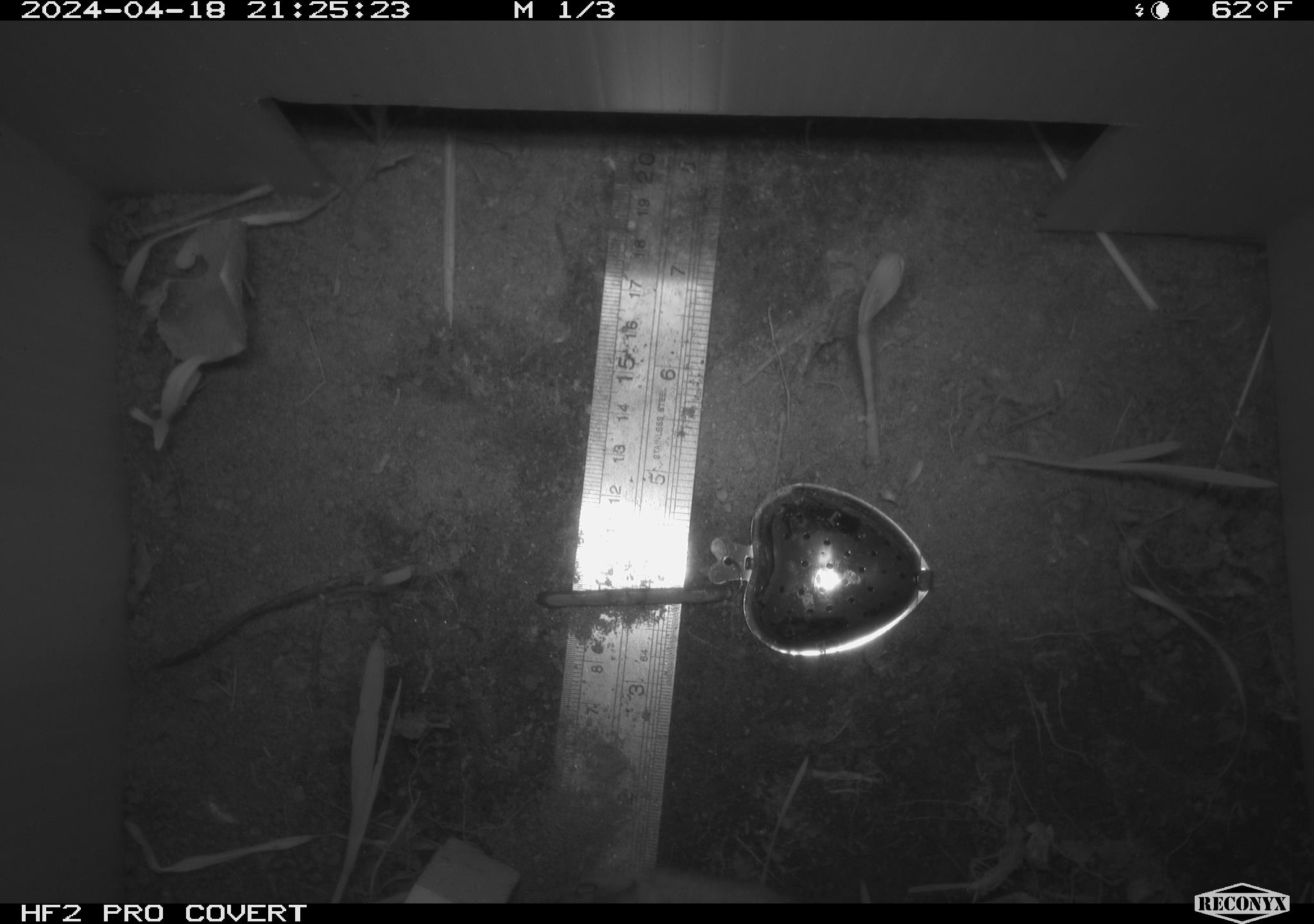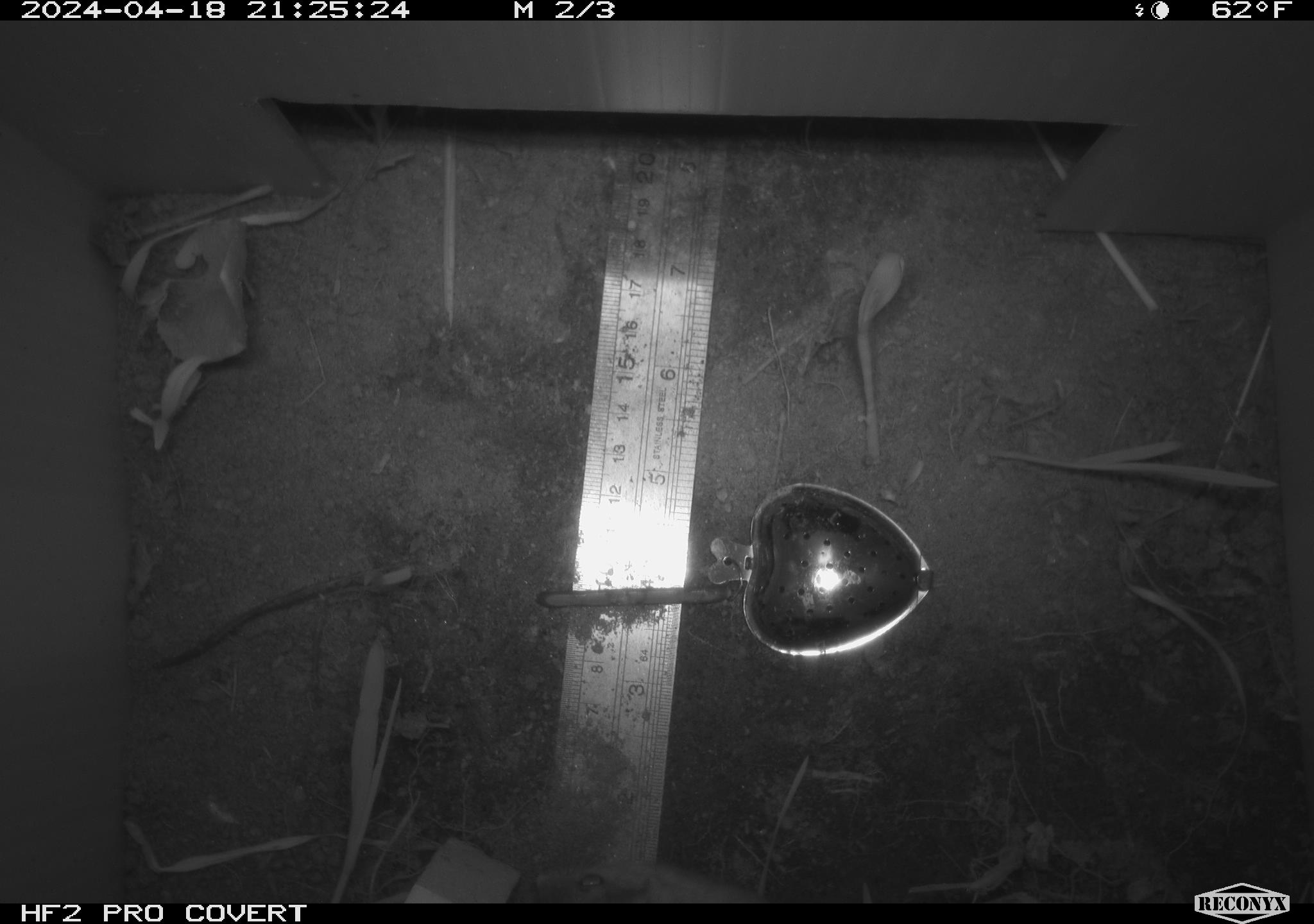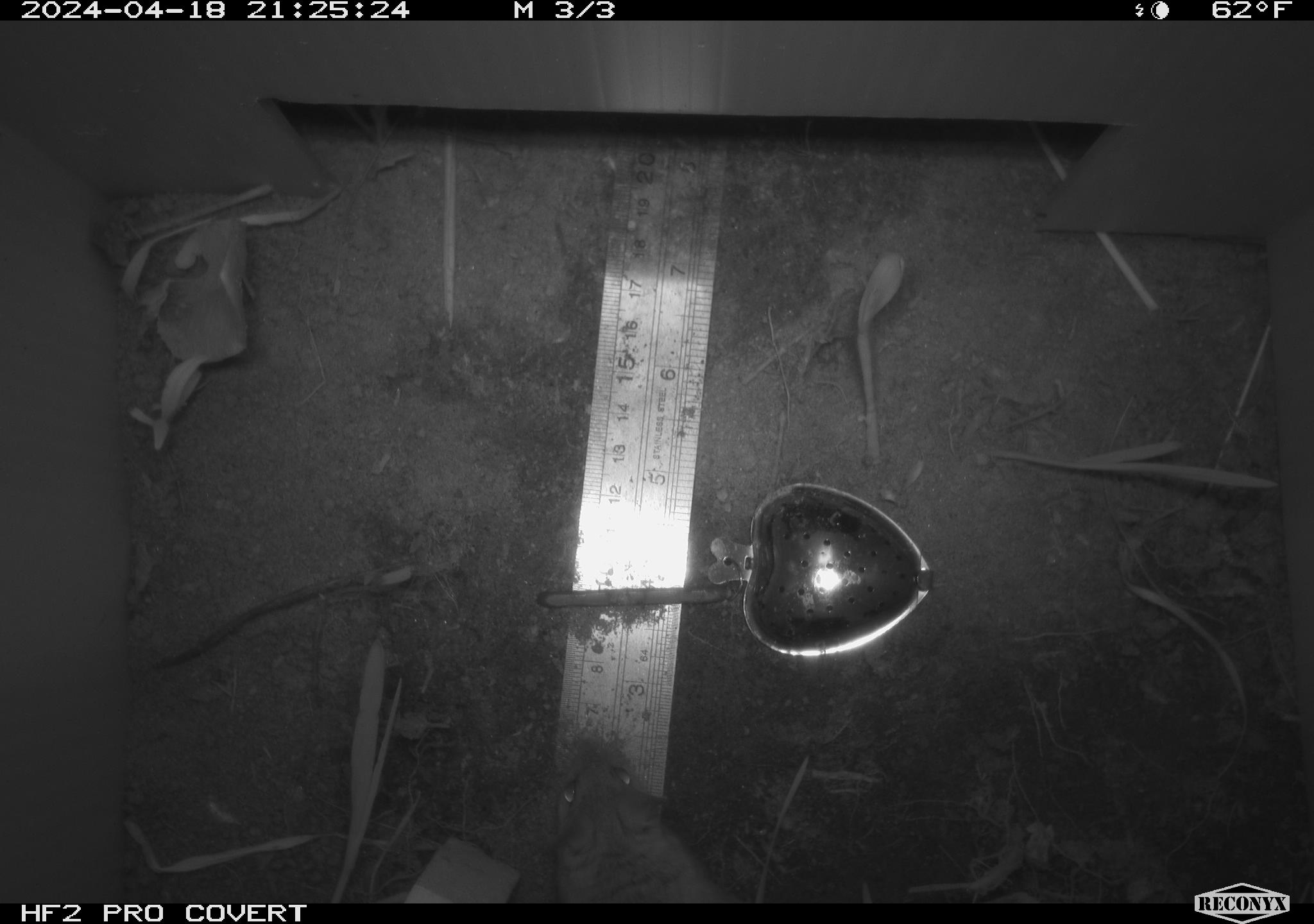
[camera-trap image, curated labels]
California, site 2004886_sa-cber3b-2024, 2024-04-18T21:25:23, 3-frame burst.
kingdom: Animalia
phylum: Chordata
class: Mammalia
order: Rodentia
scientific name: Rodentia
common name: mouse species